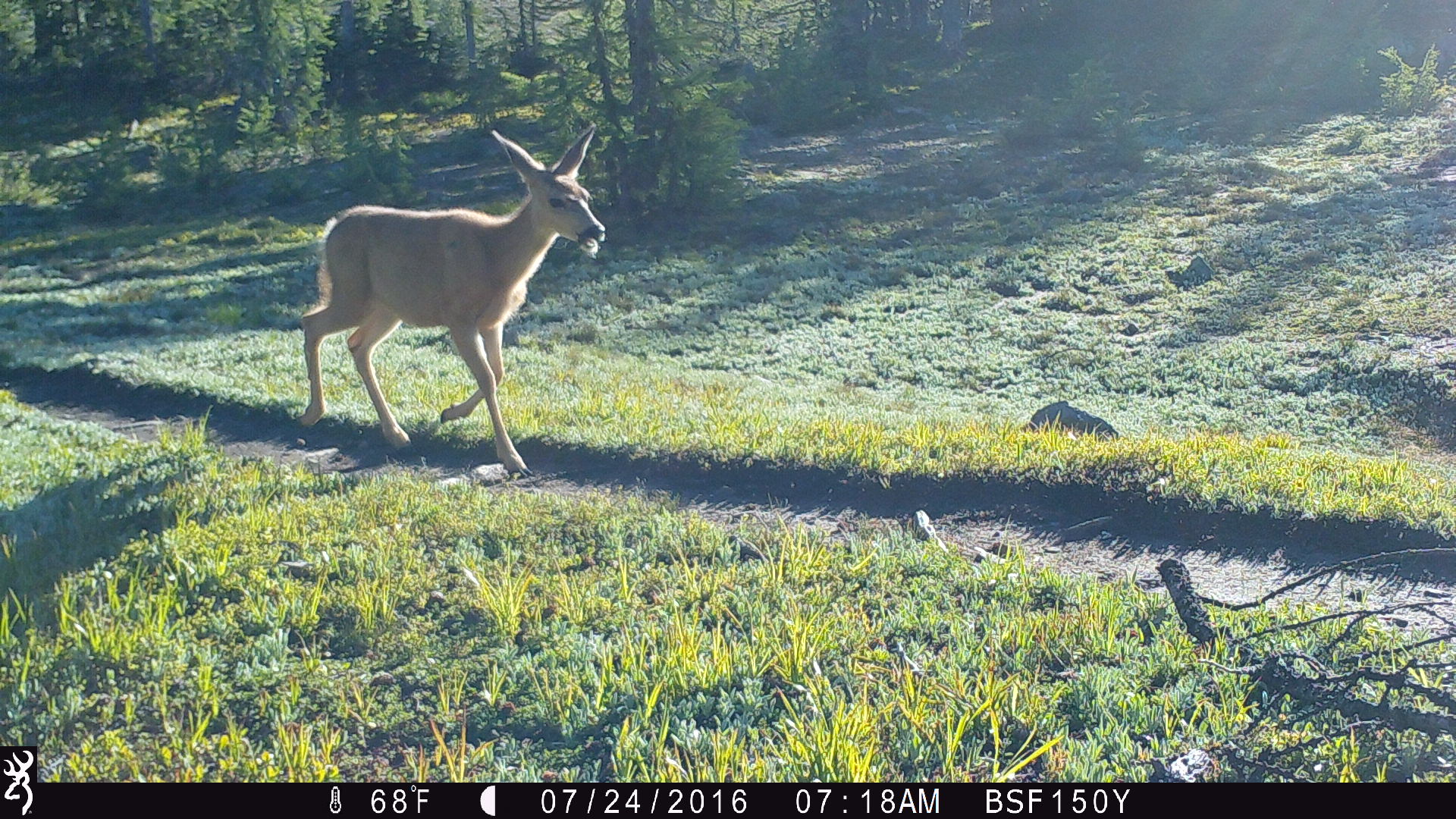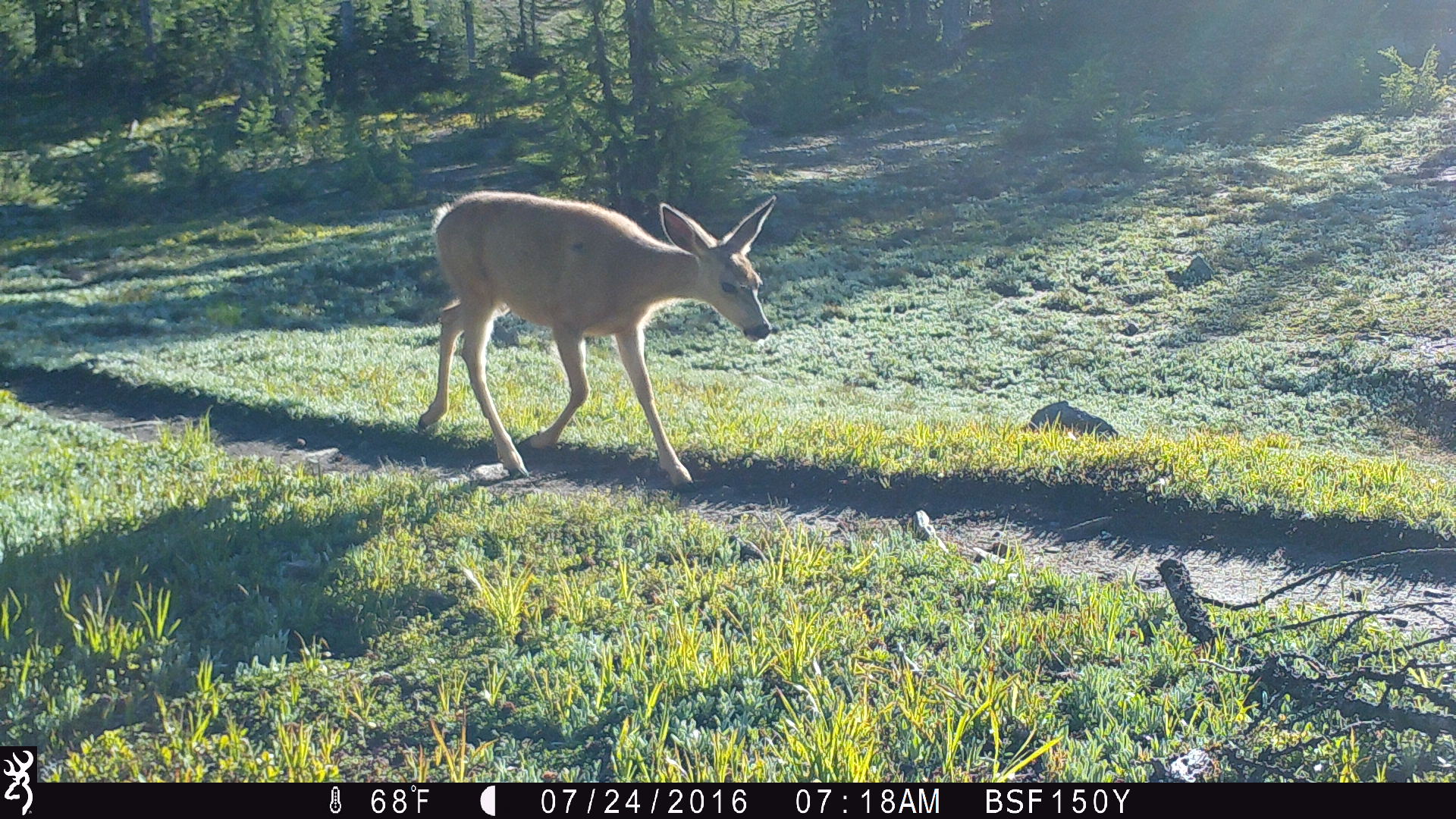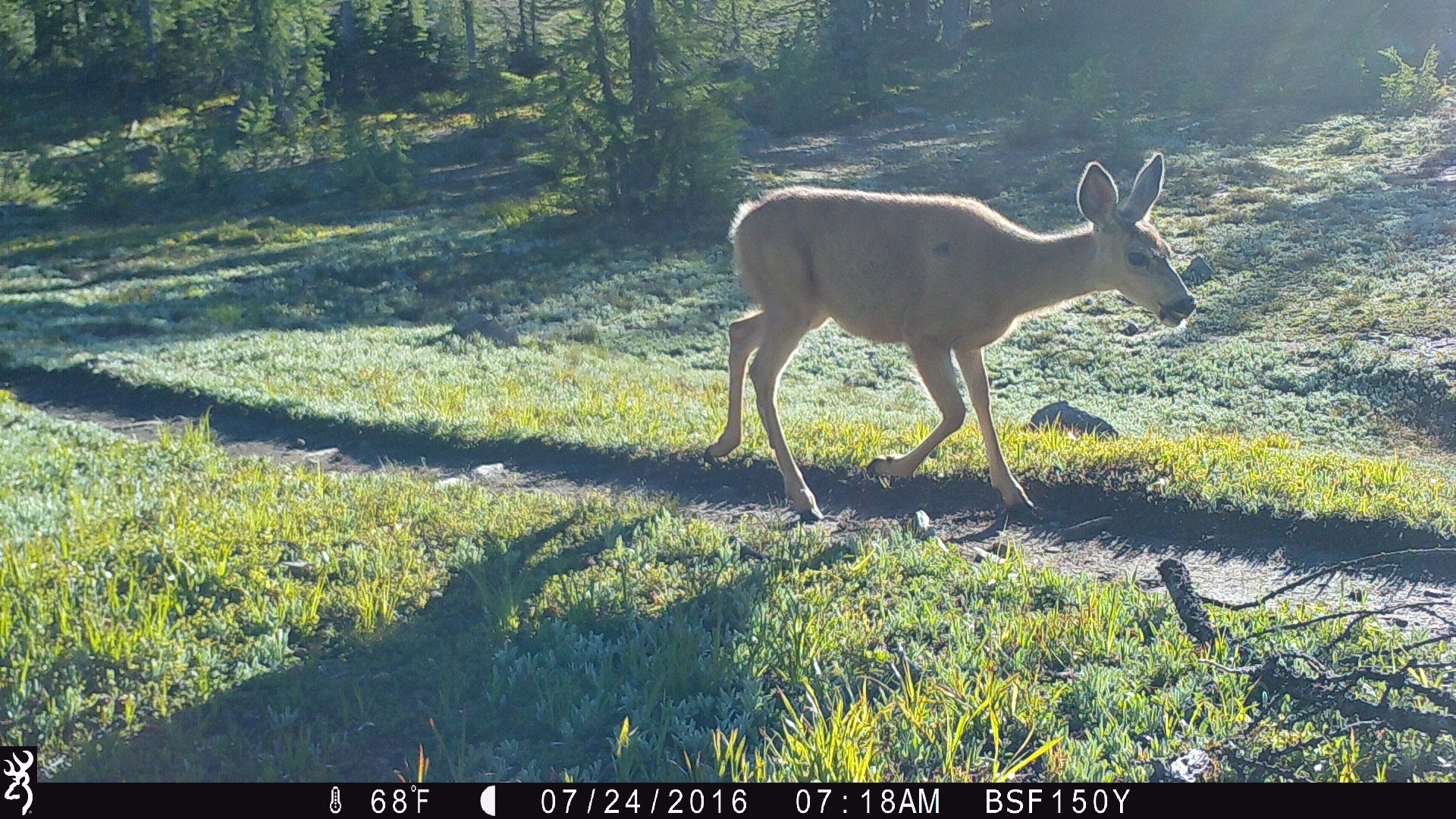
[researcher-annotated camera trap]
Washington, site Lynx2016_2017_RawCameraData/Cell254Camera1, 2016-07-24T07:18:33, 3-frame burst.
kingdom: Animalia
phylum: Chordata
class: Mammalia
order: Artiodactyla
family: Cervidae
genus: Odocoileus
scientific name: Odocoileus hemionus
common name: mule deer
Odocoileus hemionus (mule deer). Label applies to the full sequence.